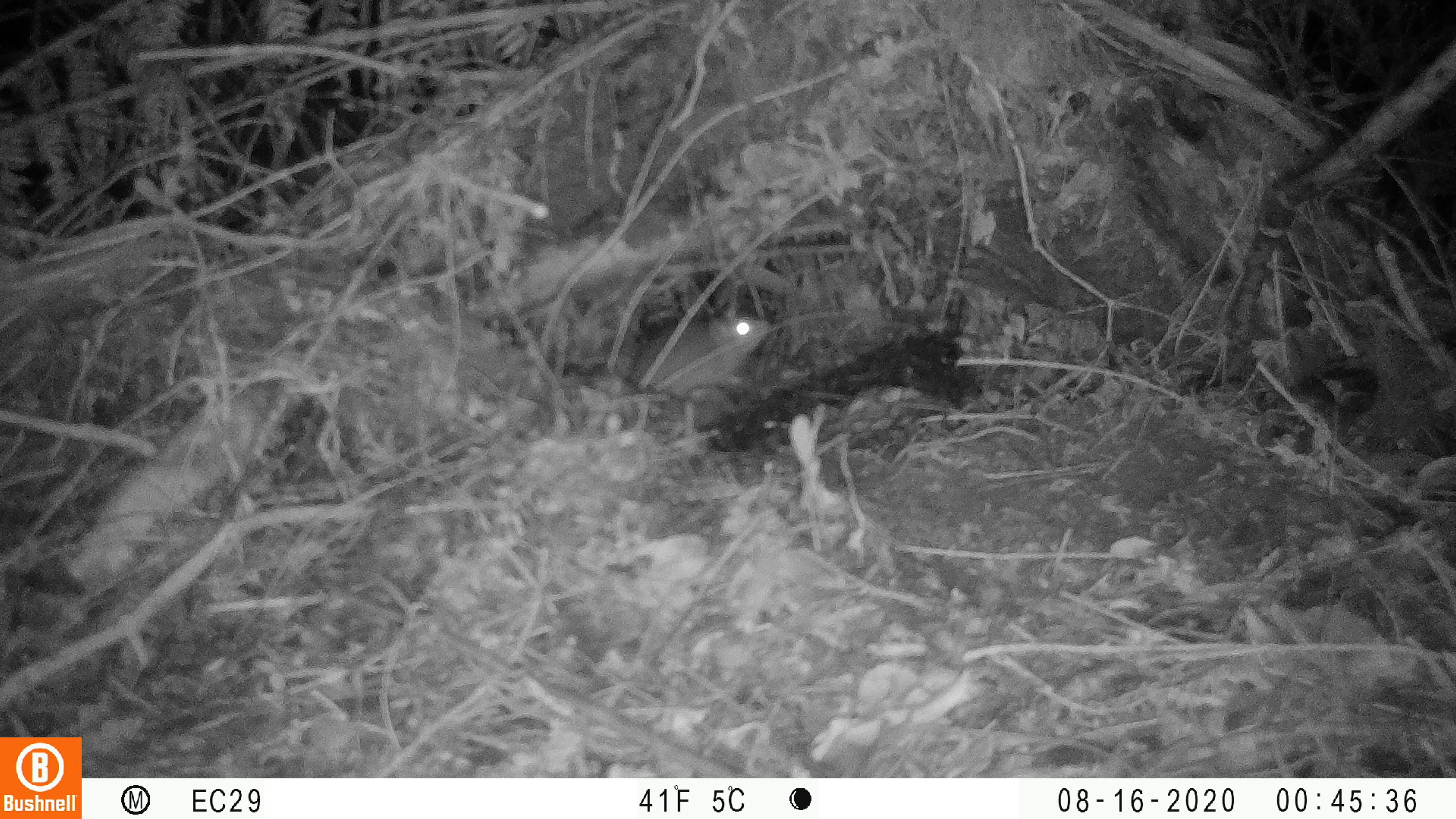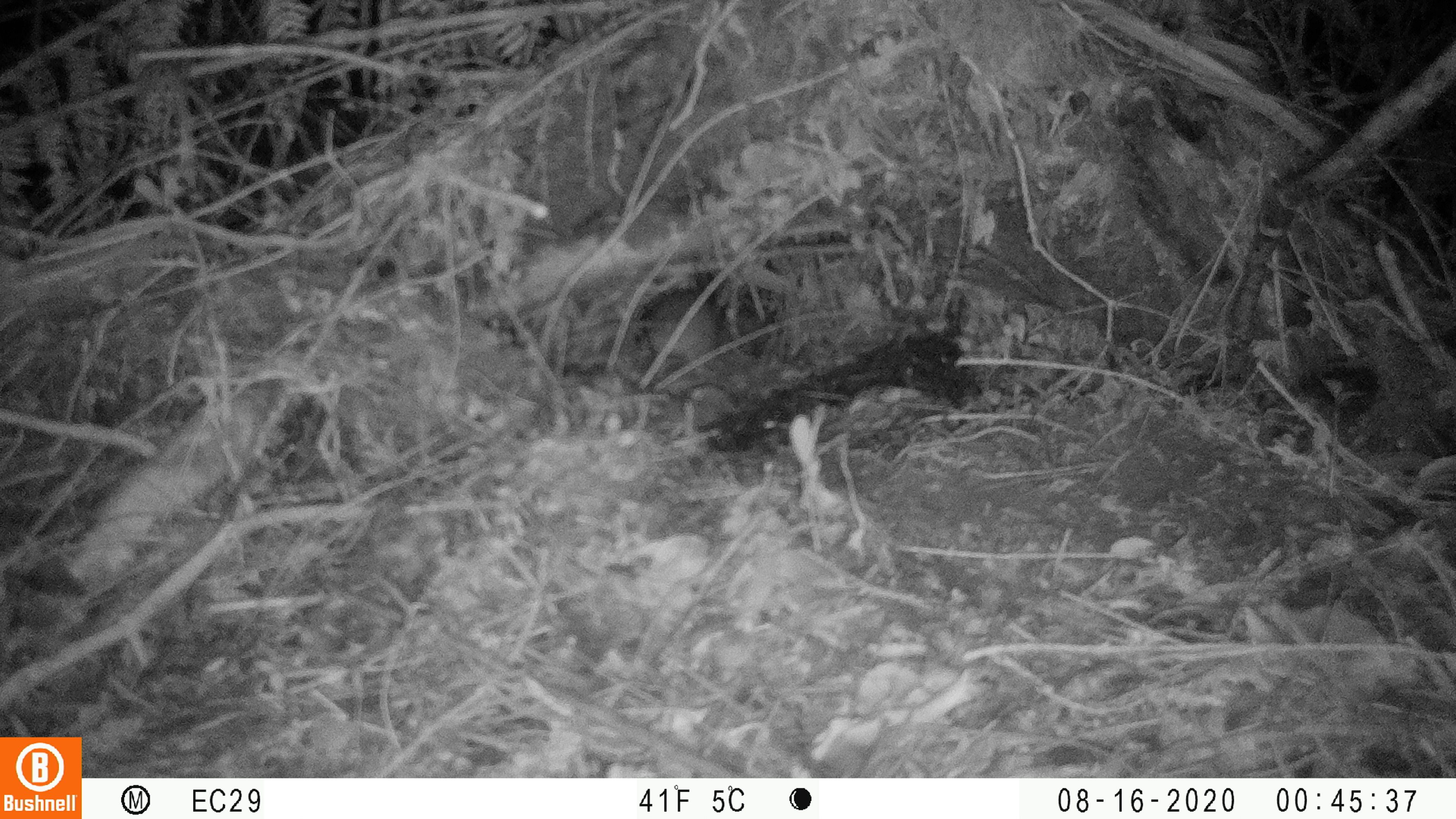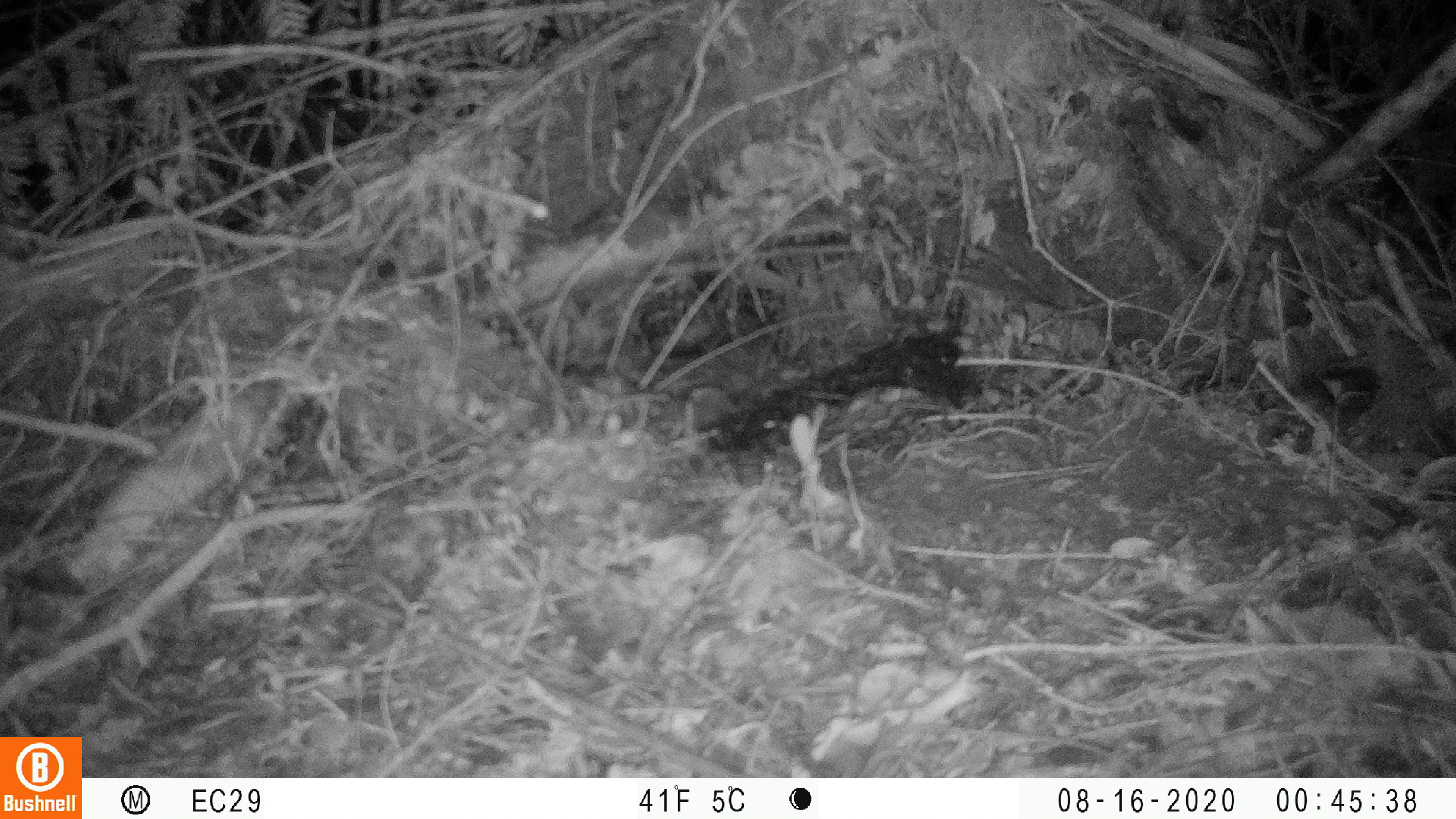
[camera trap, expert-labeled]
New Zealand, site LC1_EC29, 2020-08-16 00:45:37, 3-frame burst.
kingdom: Animalia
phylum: Chordata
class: Mammalia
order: Rodentia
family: Muridae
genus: Rattus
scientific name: Rattus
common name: rat